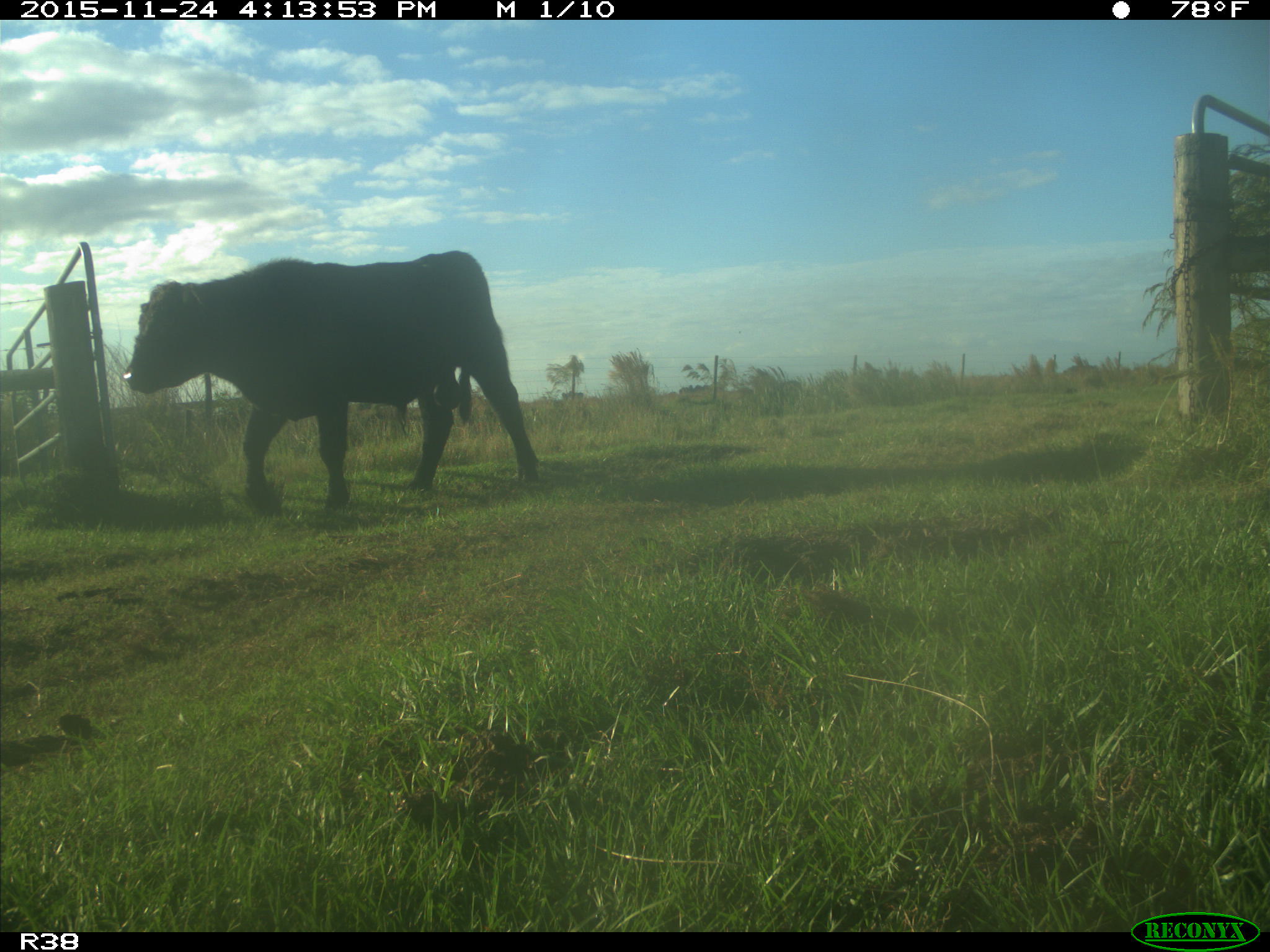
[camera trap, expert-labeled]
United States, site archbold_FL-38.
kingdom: Animalia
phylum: Chordata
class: Mammalia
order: Artiodactyla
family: Bovidae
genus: Bos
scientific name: Bos taurus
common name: domestic cow